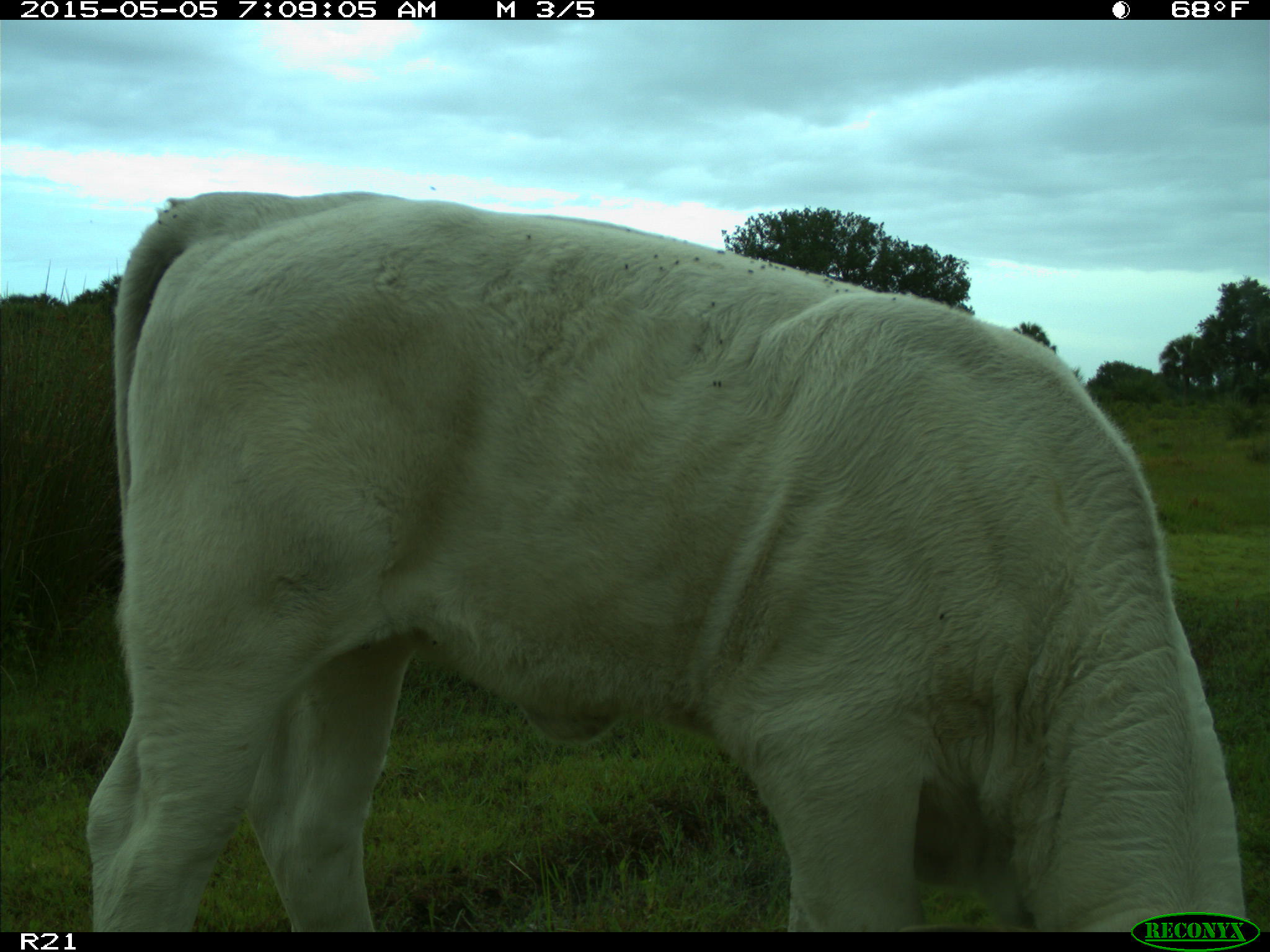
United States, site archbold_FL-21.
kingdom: Animalia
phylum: Chordata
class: Mammalia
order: Artiodactyla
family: Bovidae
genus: Bos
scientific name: Bos taurus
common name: domestic cow